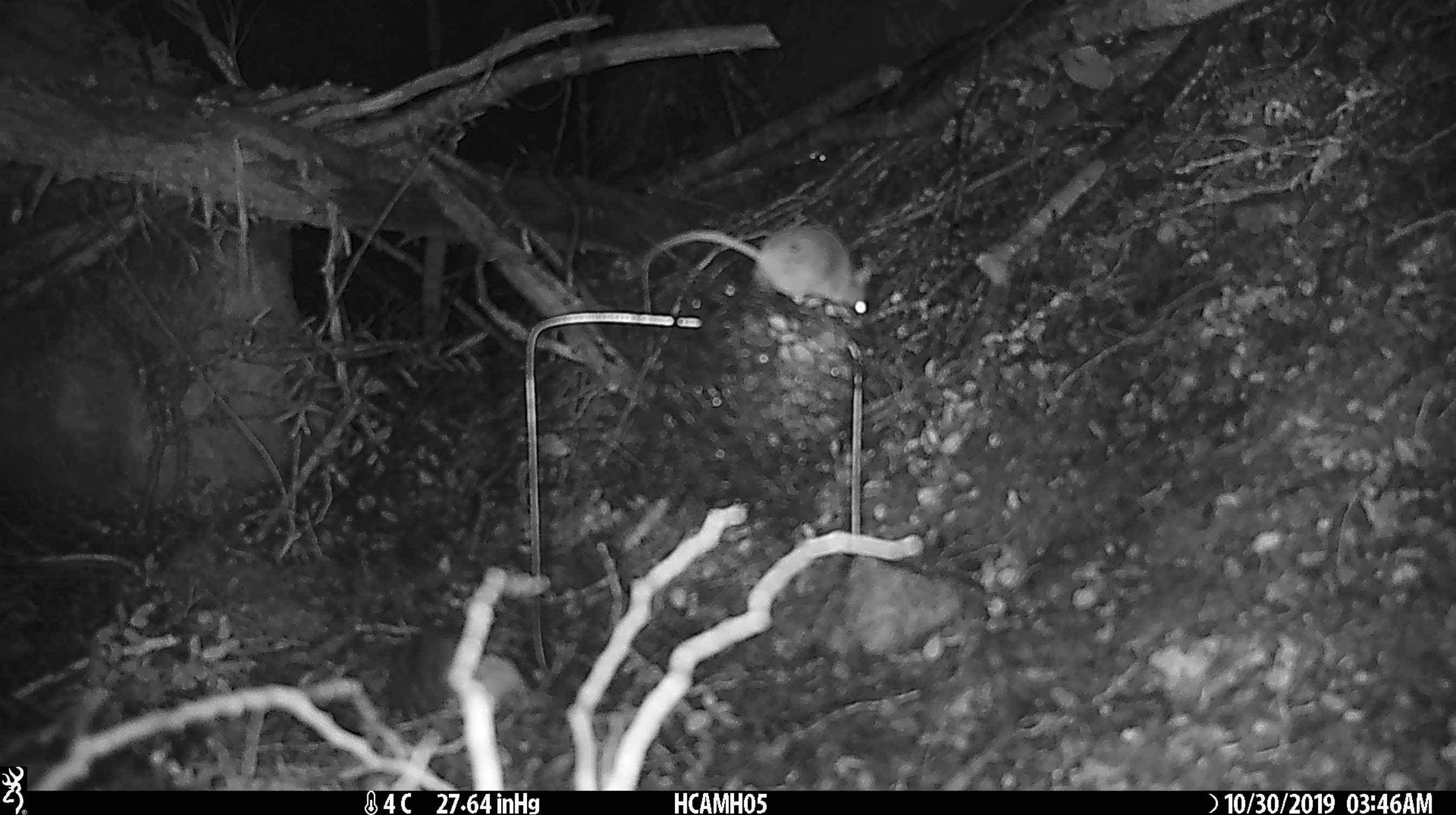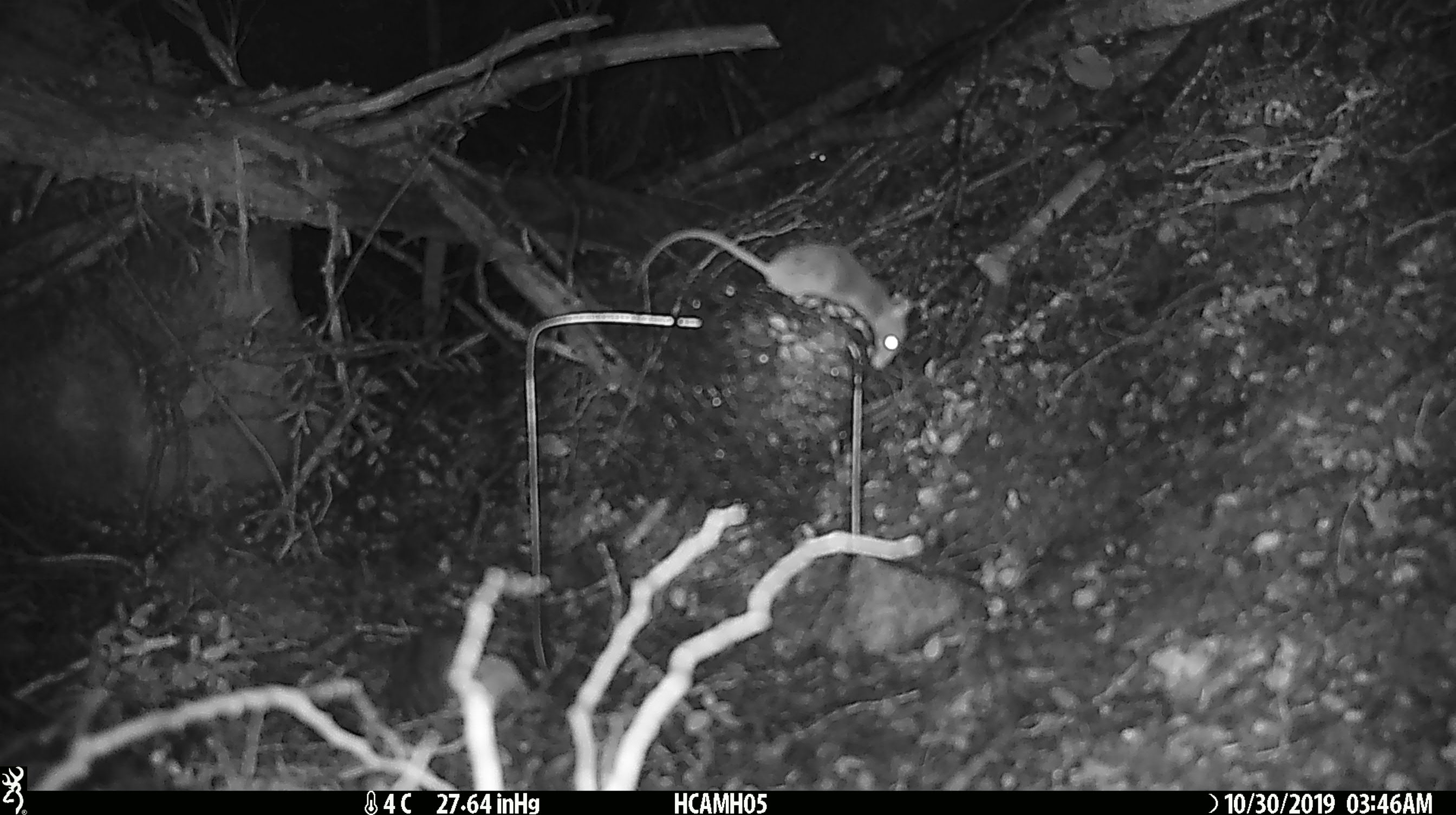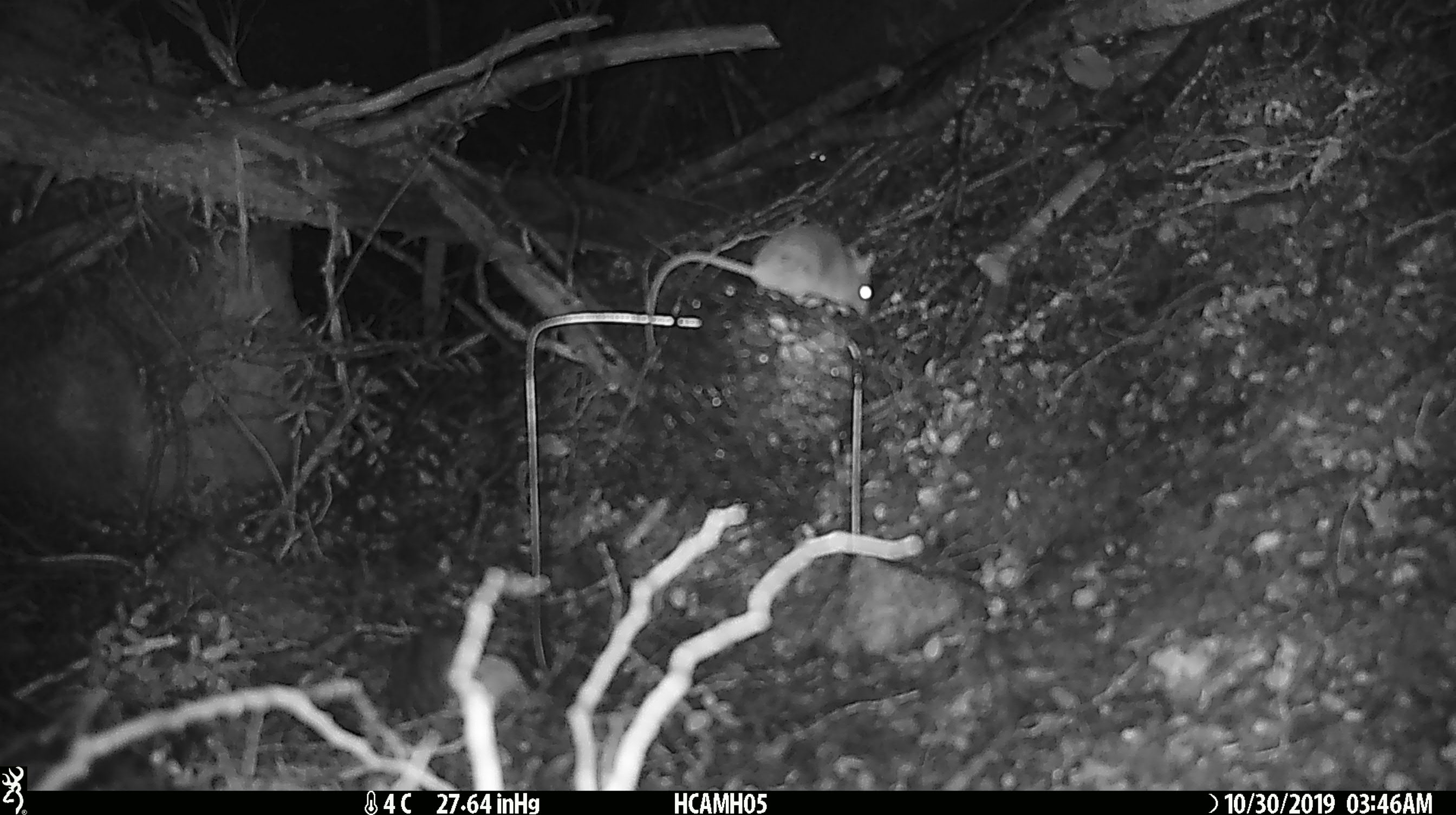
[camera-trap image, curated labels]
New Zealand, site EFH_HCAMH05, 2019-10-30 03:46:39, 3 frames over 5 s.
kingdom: Animalia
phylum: Chordata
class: Mammalia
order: Rodentia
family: Muridae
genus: Mus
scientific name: Mus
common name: mouse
Mouse (Mus).